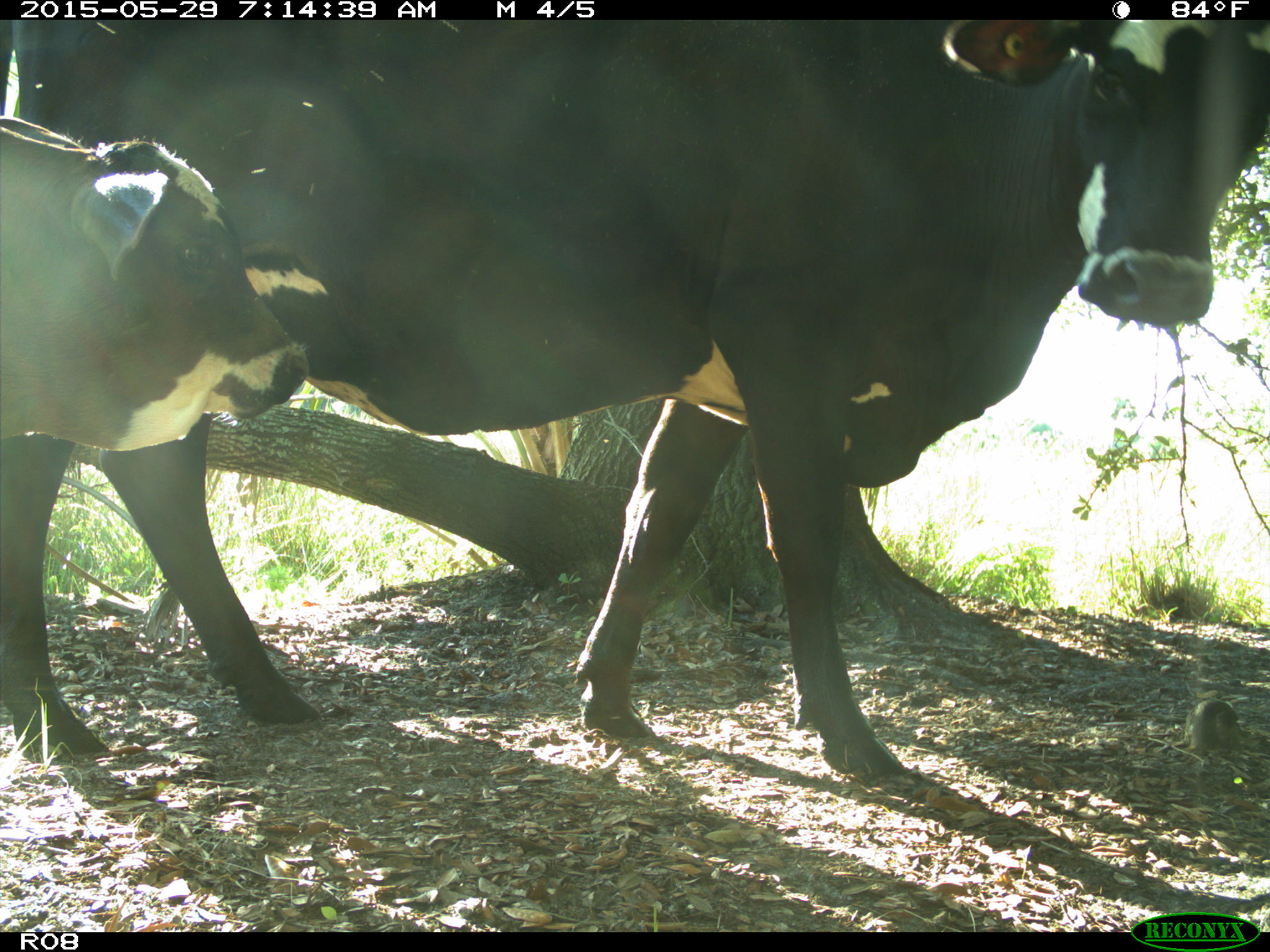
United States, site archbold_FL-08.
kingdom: Animalia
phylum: Chordata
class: Mammalia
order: Artiodactyla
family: Bovidae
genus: Bos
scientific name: Bos taurus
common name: domestic cow